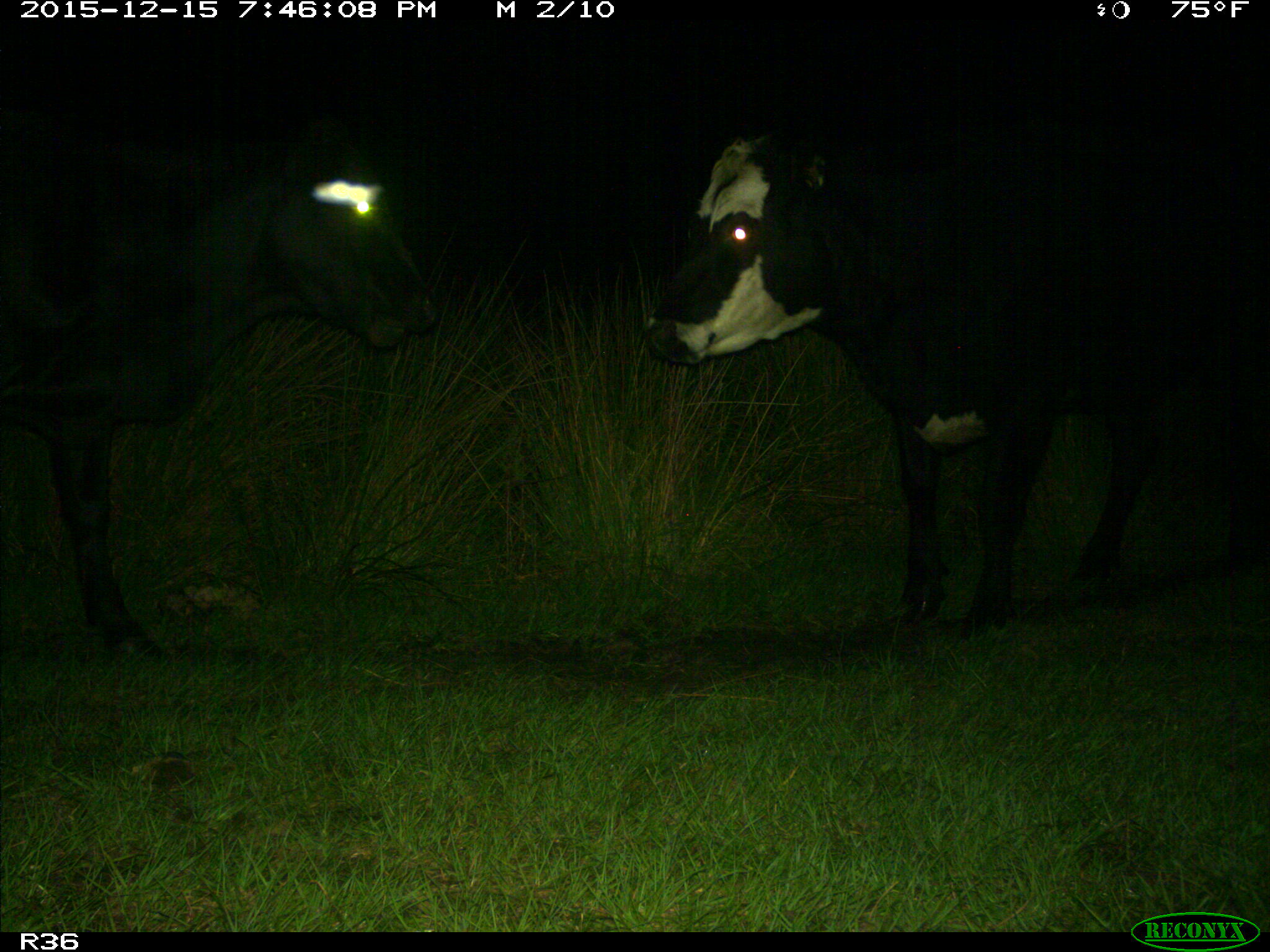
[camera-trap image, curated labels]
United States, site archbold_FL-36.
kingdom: Animalia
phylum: Chordata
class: Mammalia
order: Artiodactyla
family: Bovidae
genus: Bos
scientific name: Bos taurus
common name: domestic cow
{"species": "Bos taurus (domestic cow)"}